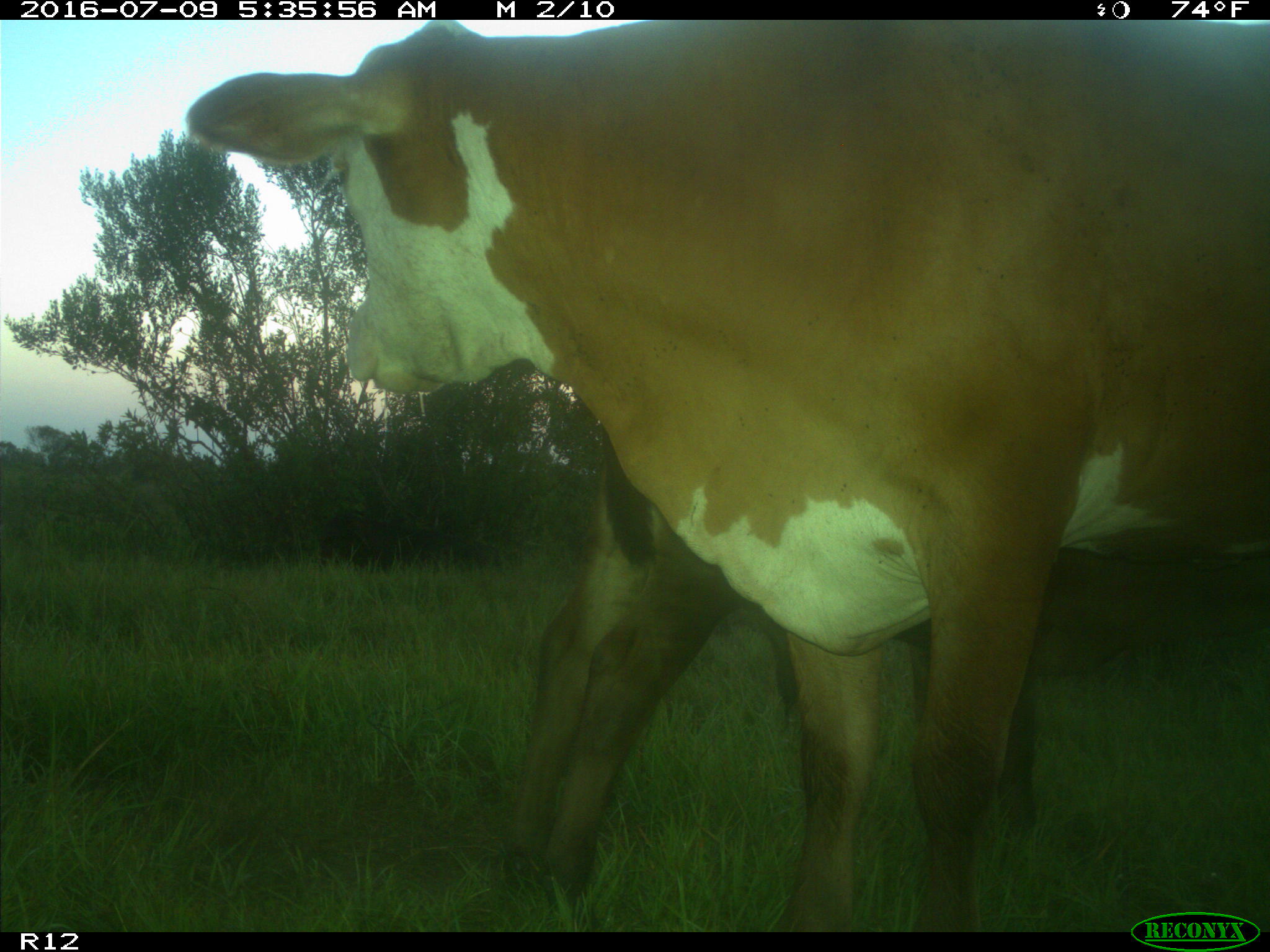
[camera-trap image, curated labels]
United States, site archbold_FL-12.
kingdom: Animalia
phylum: Chordata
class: Mammalia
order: Artiodactyla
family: Bovidae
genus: Bos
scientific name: Bos taurus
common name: domestic cow